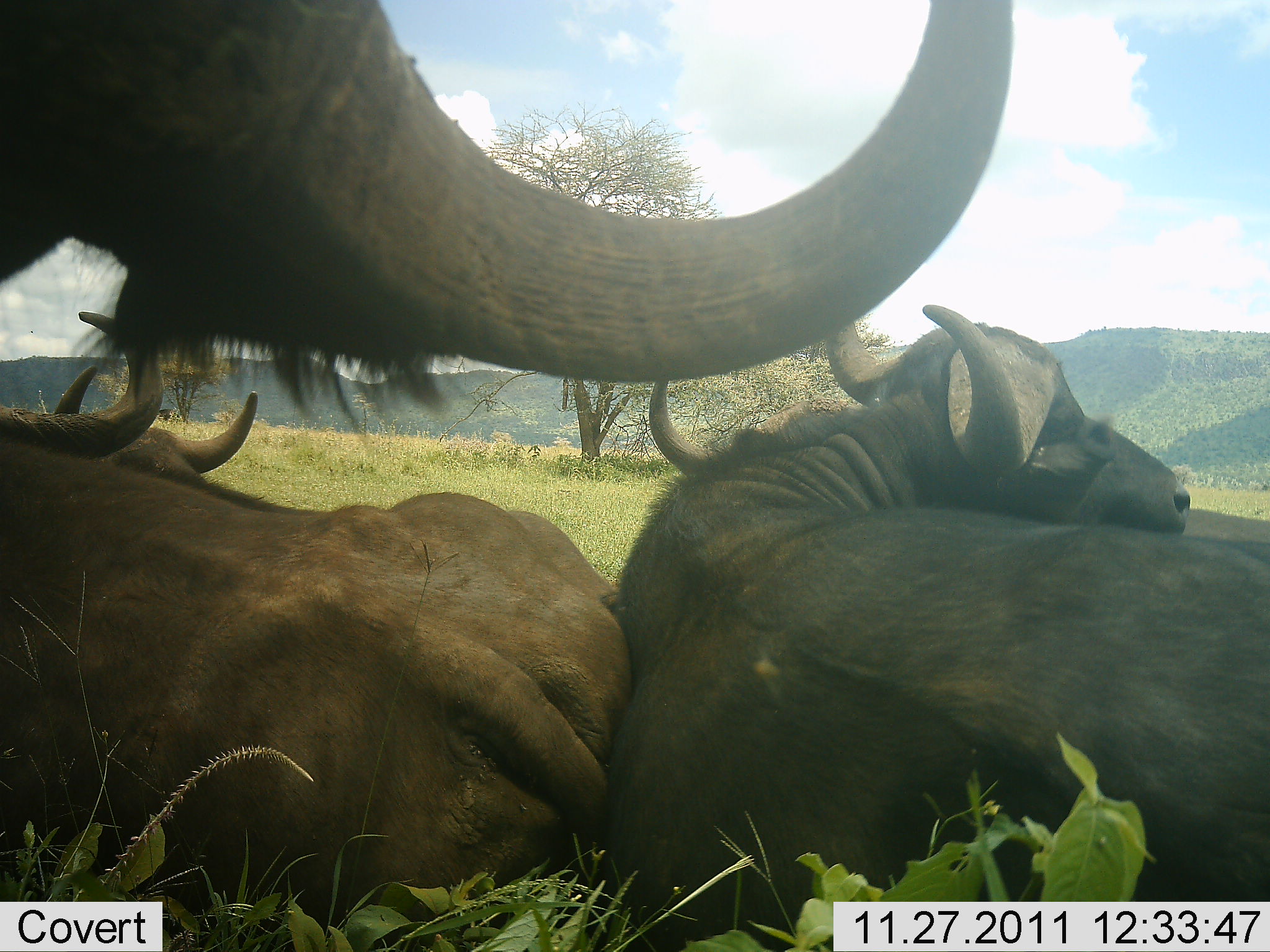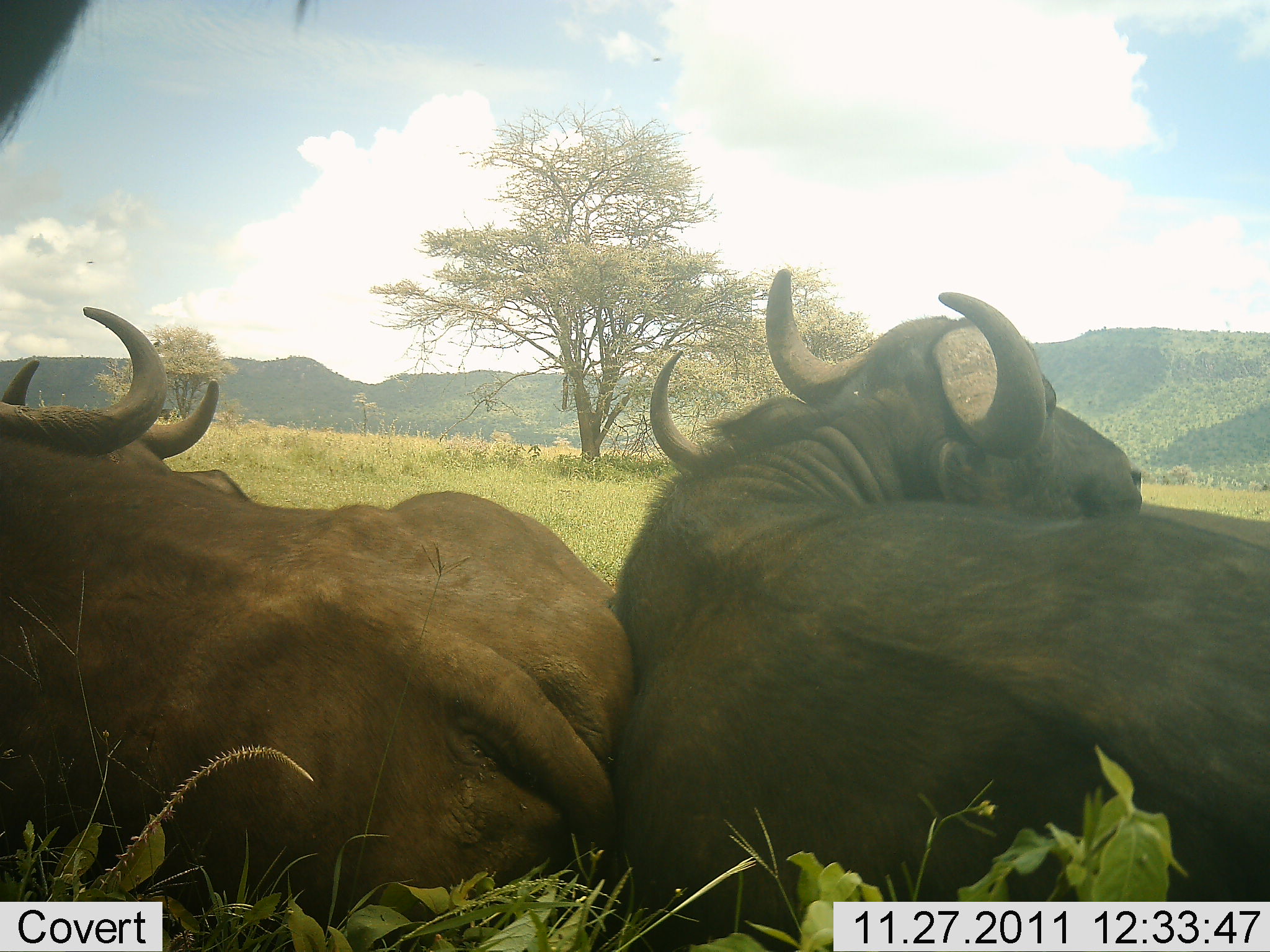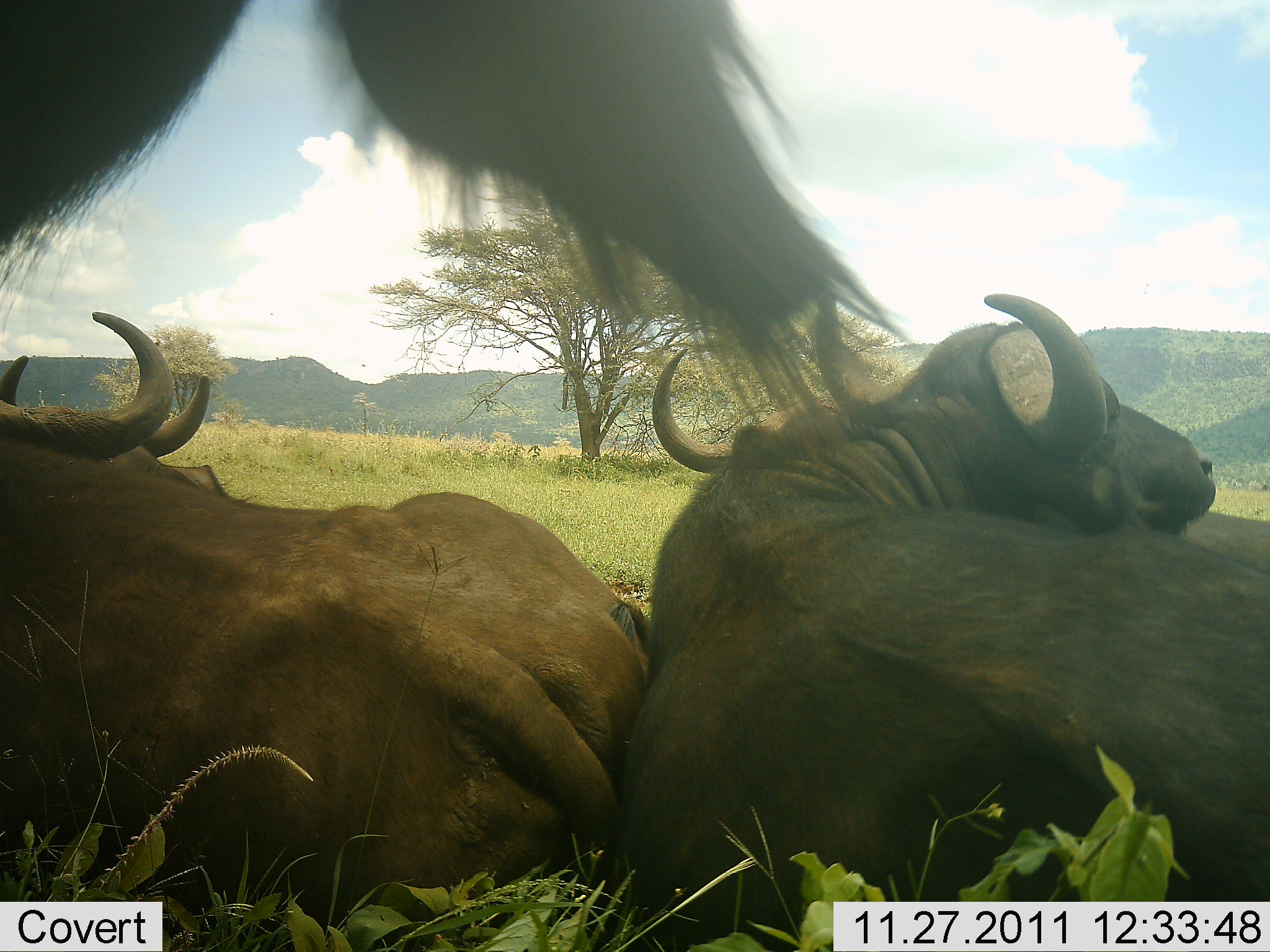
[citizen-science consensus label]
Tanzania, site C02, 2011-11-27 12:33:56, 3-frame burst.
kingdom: Animalia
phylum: Chordata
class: Mammalia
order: Artiodactyla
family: Bovidae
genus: Syncerus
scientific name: Syncerus caffer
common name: cape buffalo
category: buffalo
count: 4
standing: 28%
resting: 100%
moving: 6%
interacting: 0%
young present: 0%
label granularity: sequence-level